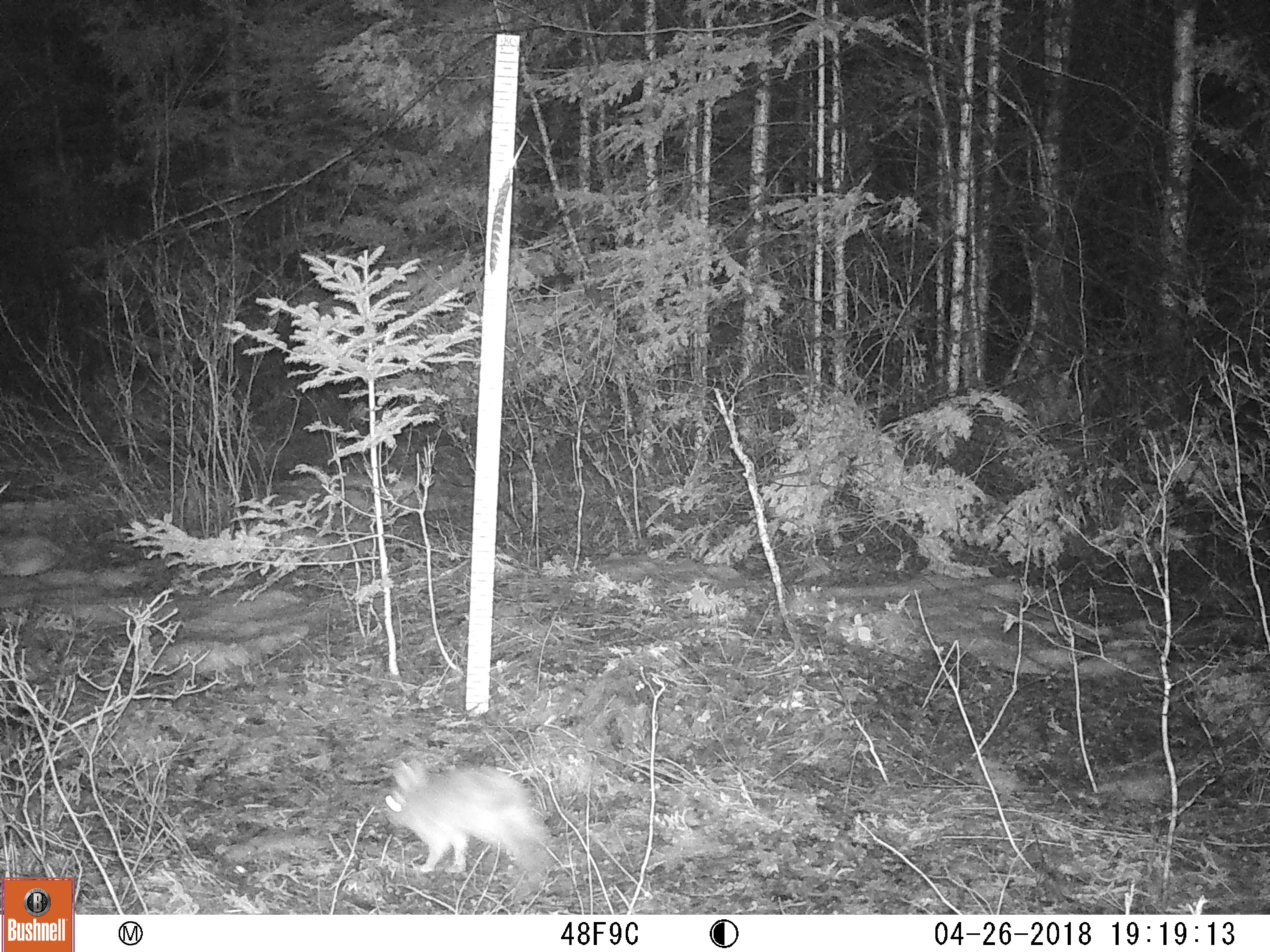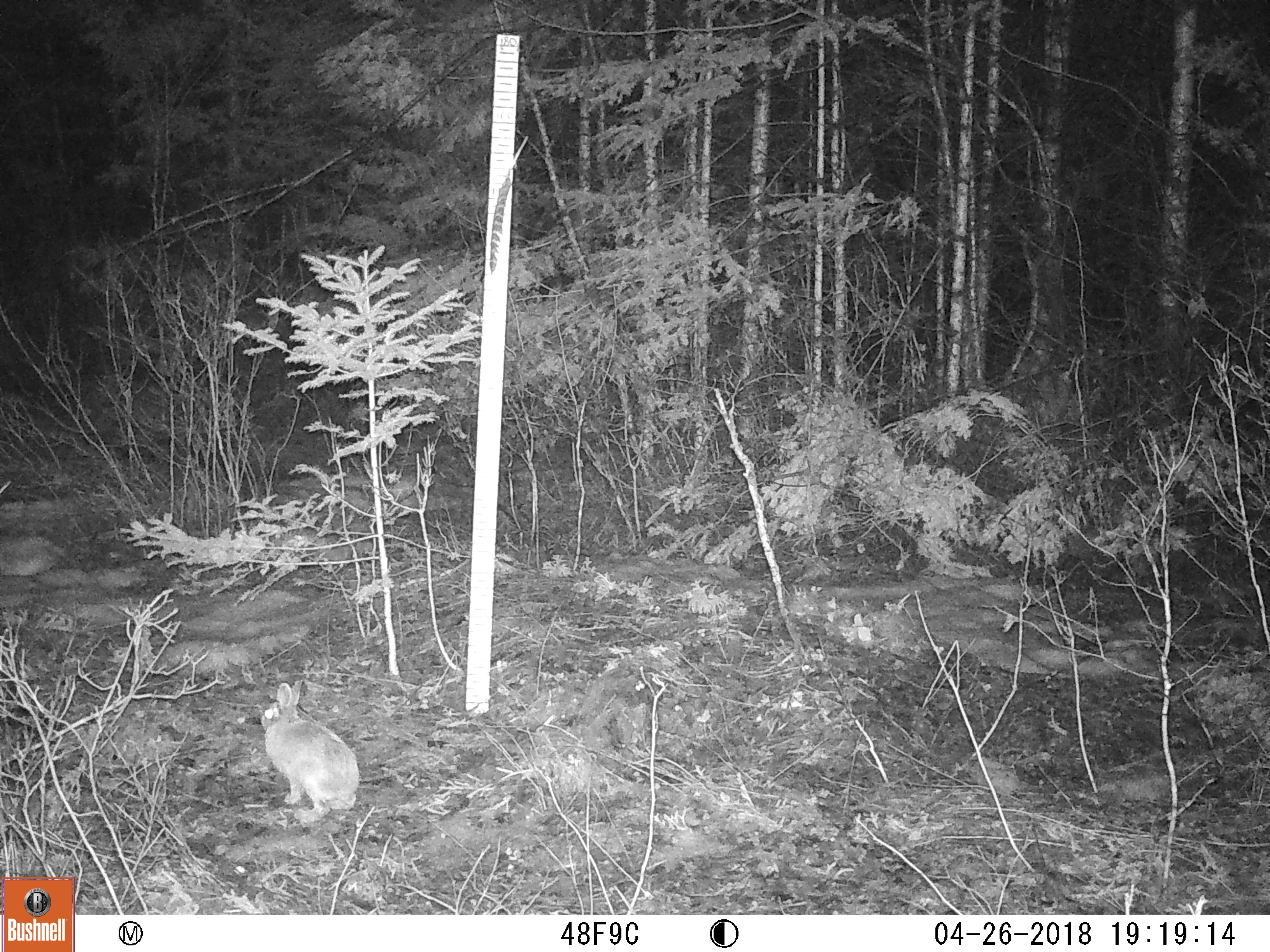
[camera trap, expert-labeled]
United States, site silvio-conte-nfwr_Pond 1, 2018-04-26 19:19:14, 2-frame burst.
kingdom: Animalia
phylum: Chordata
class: Mammalia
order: Lagomorpha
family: Leporidae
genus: Lepus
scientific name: Lepus americanus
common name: snowshoe hare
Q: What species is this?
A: Snowshoe hare (Lepus americanus).